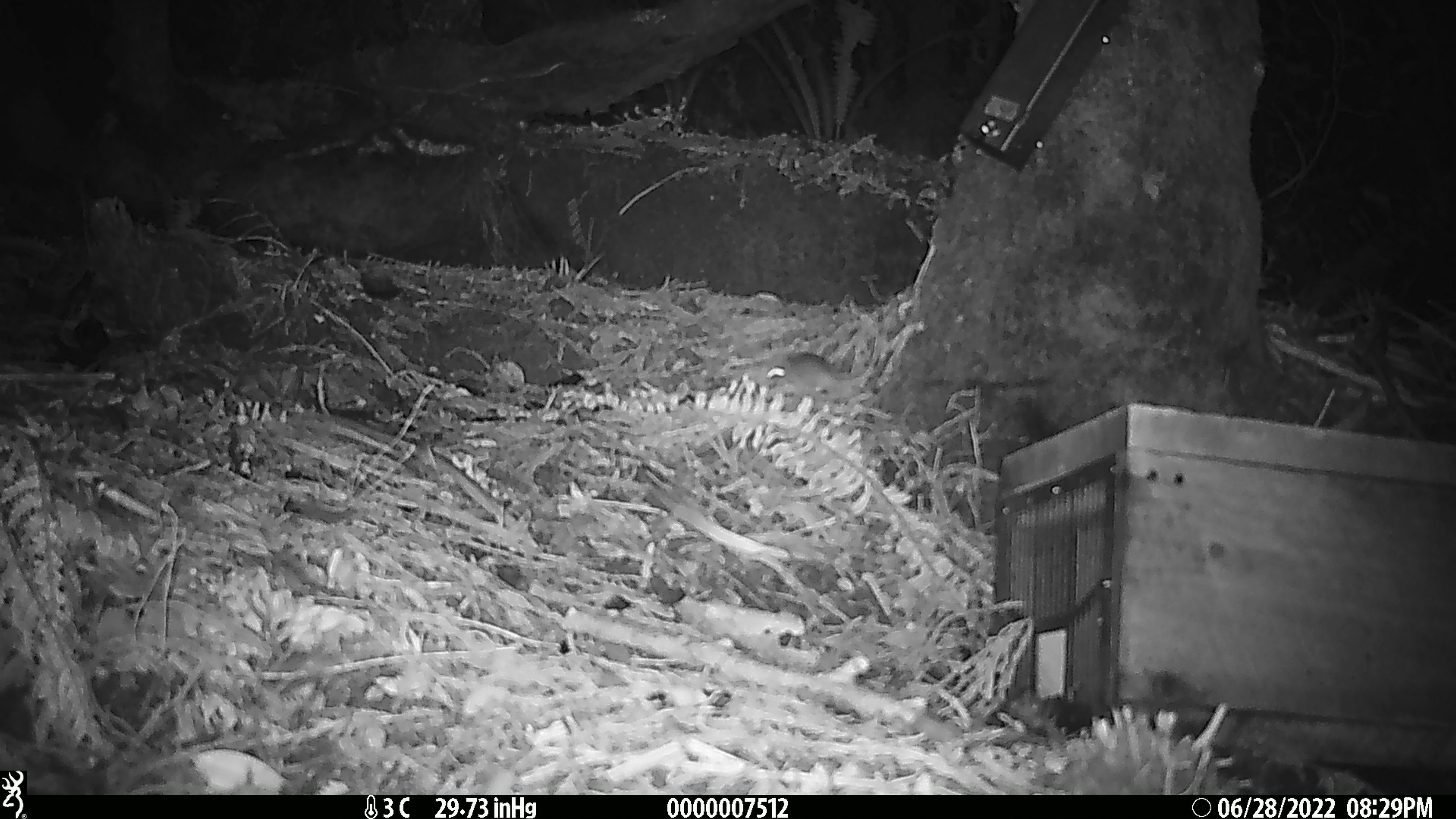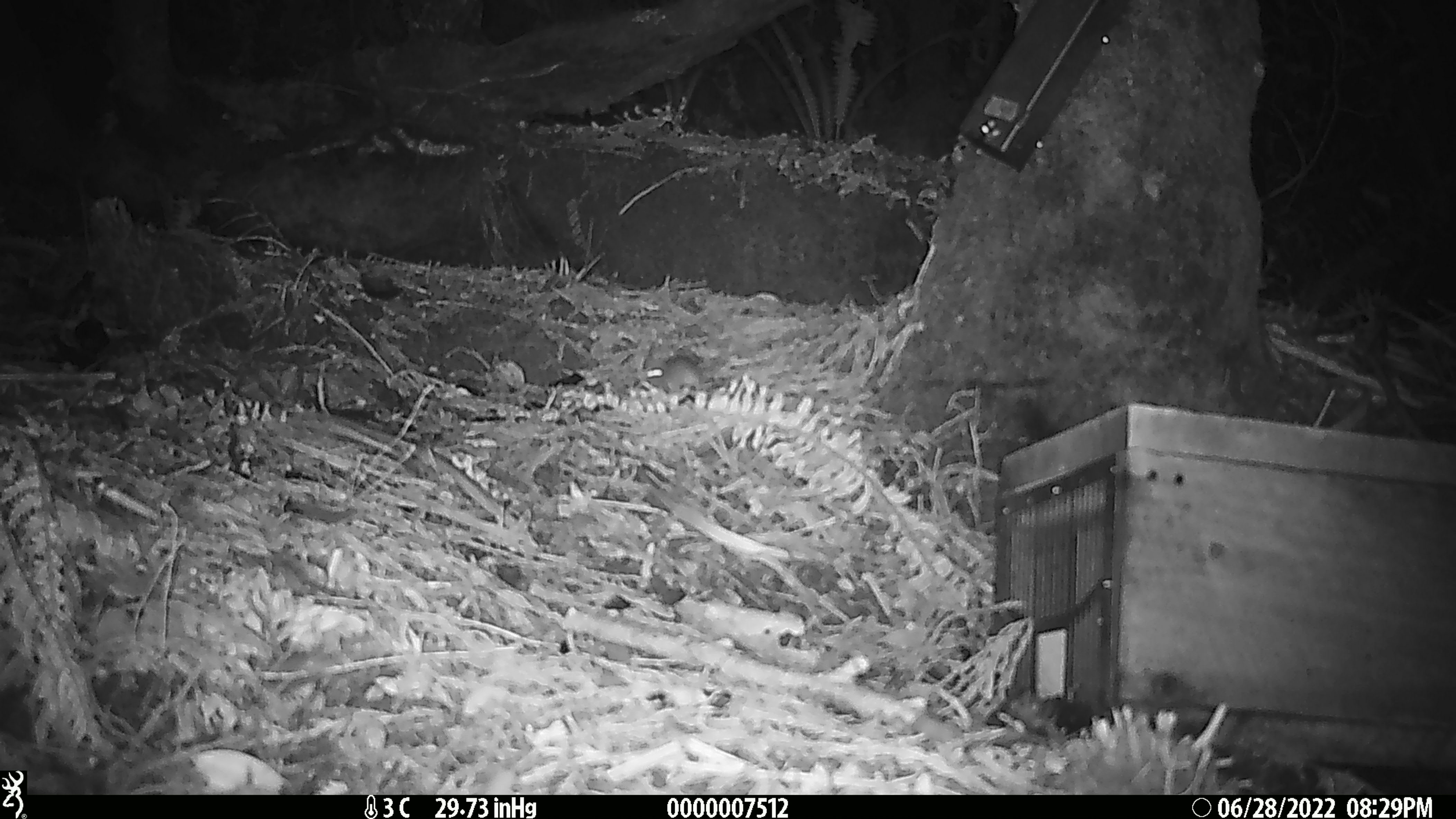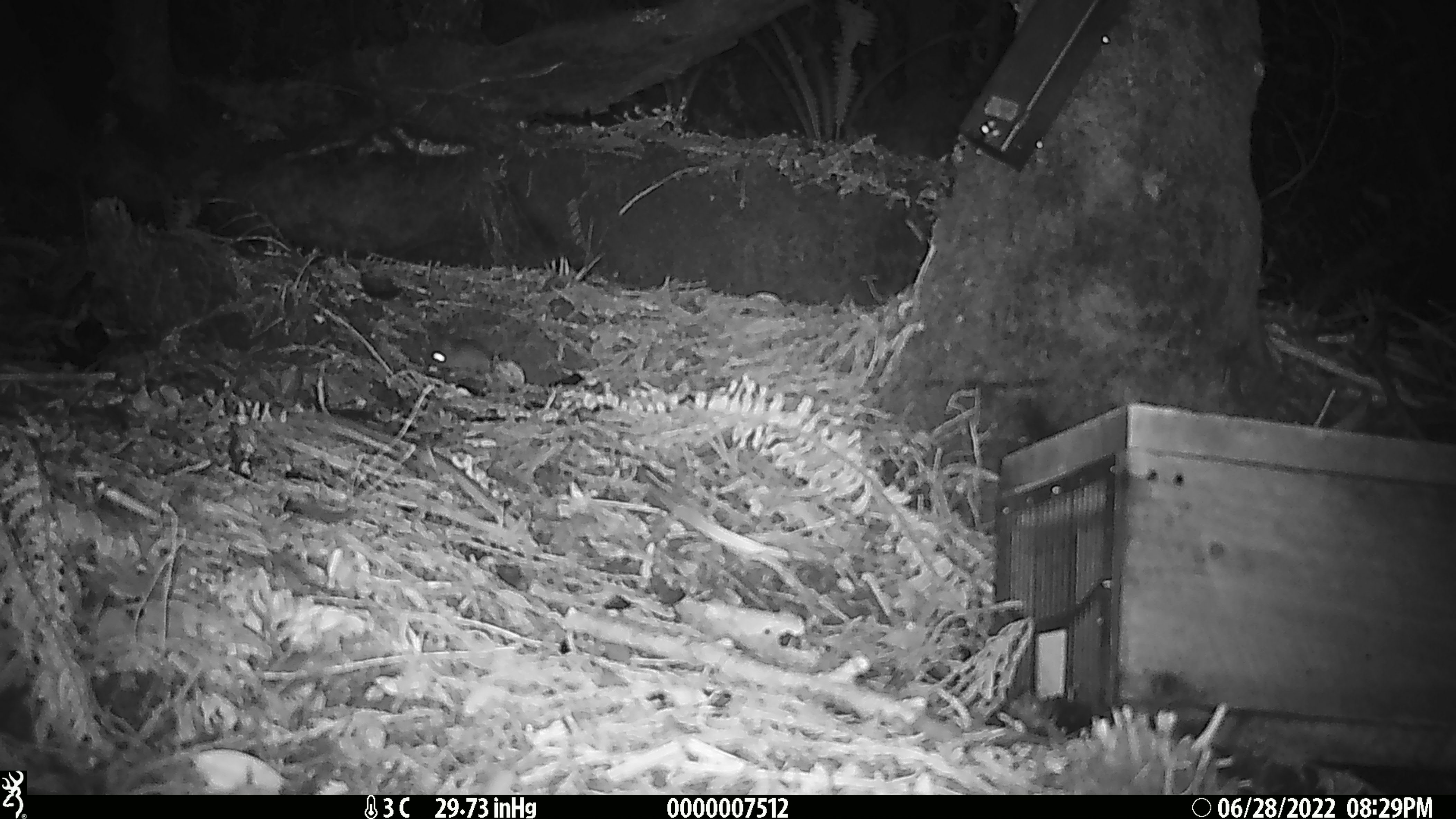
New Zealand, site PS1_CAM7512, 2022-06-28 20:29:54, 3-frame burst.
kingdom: Animalia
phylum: Chordata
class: Mammalia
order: Rodentia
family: Muridae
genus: Mus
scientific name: Mus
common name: mouse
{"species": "mouse (Mus)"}